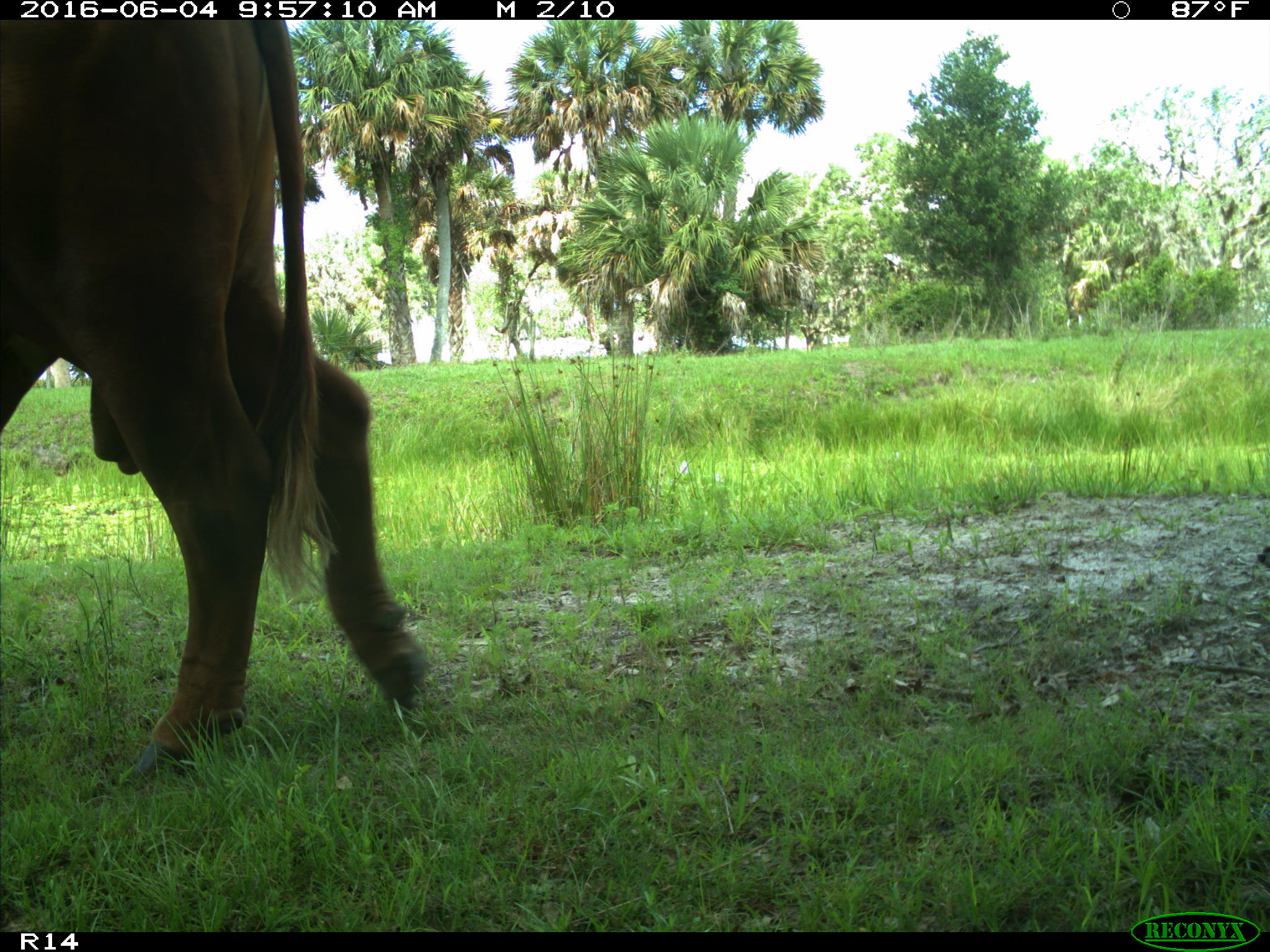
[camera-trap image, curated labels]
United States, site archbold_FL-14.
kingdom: Animalia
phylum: Chordata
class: Mammalia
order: Artiodactyla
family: Bovidae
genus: Bos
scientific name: Bos taurus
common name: domestic cow